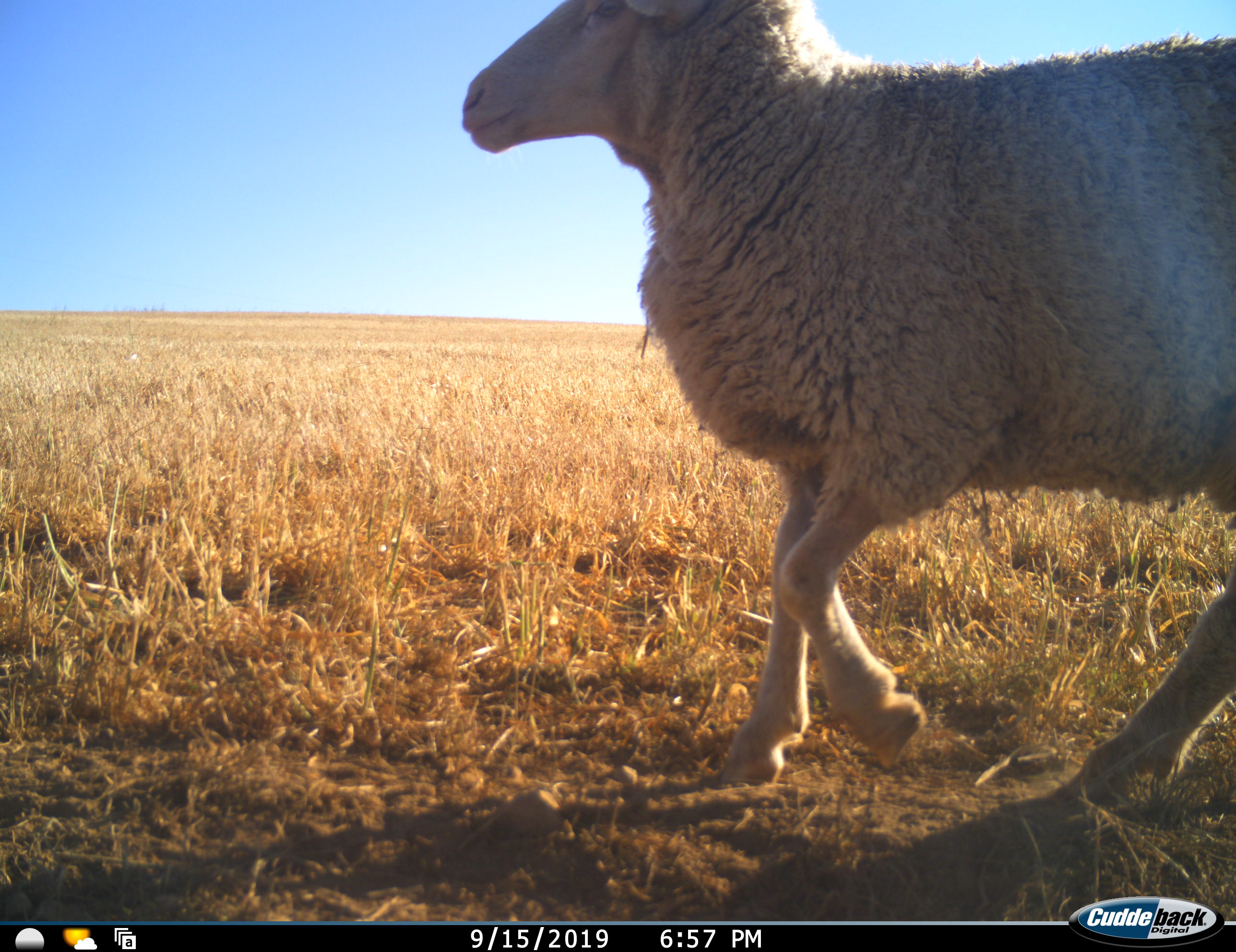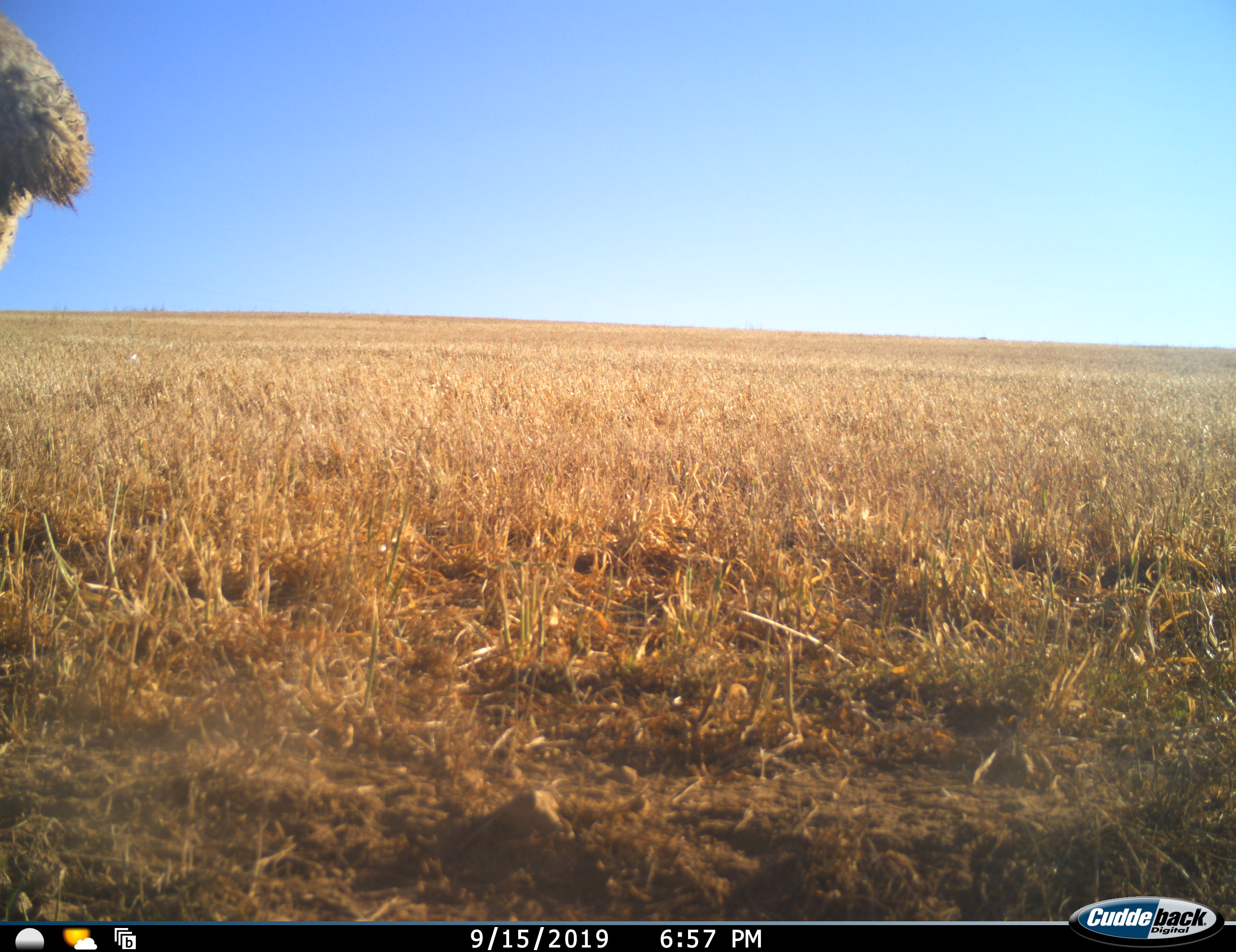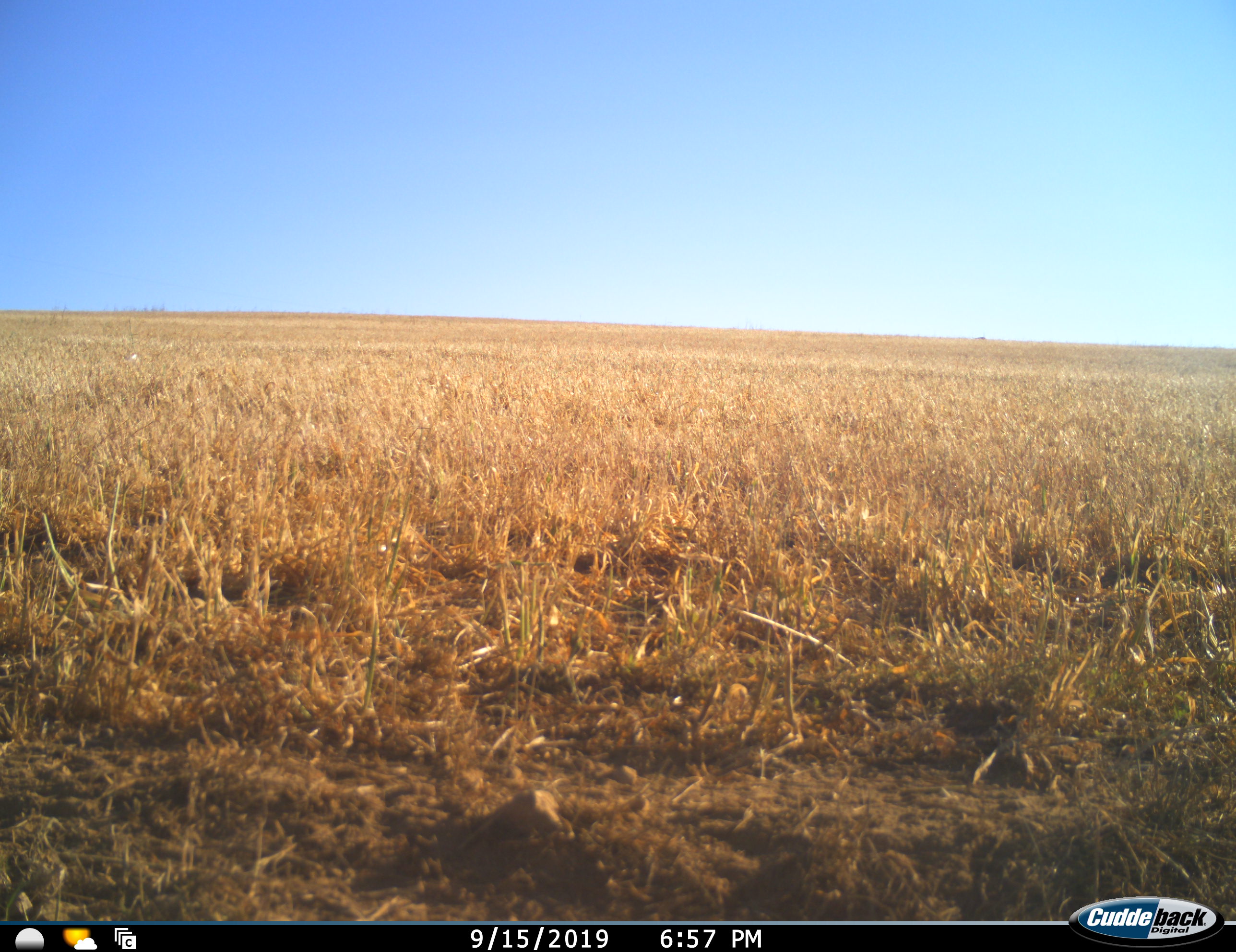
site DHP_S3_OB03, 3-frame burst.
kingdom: Animalia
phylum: Chordata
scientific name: Vertebrata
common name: domestic animal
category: domesticanimal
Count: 1.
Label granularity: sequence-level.